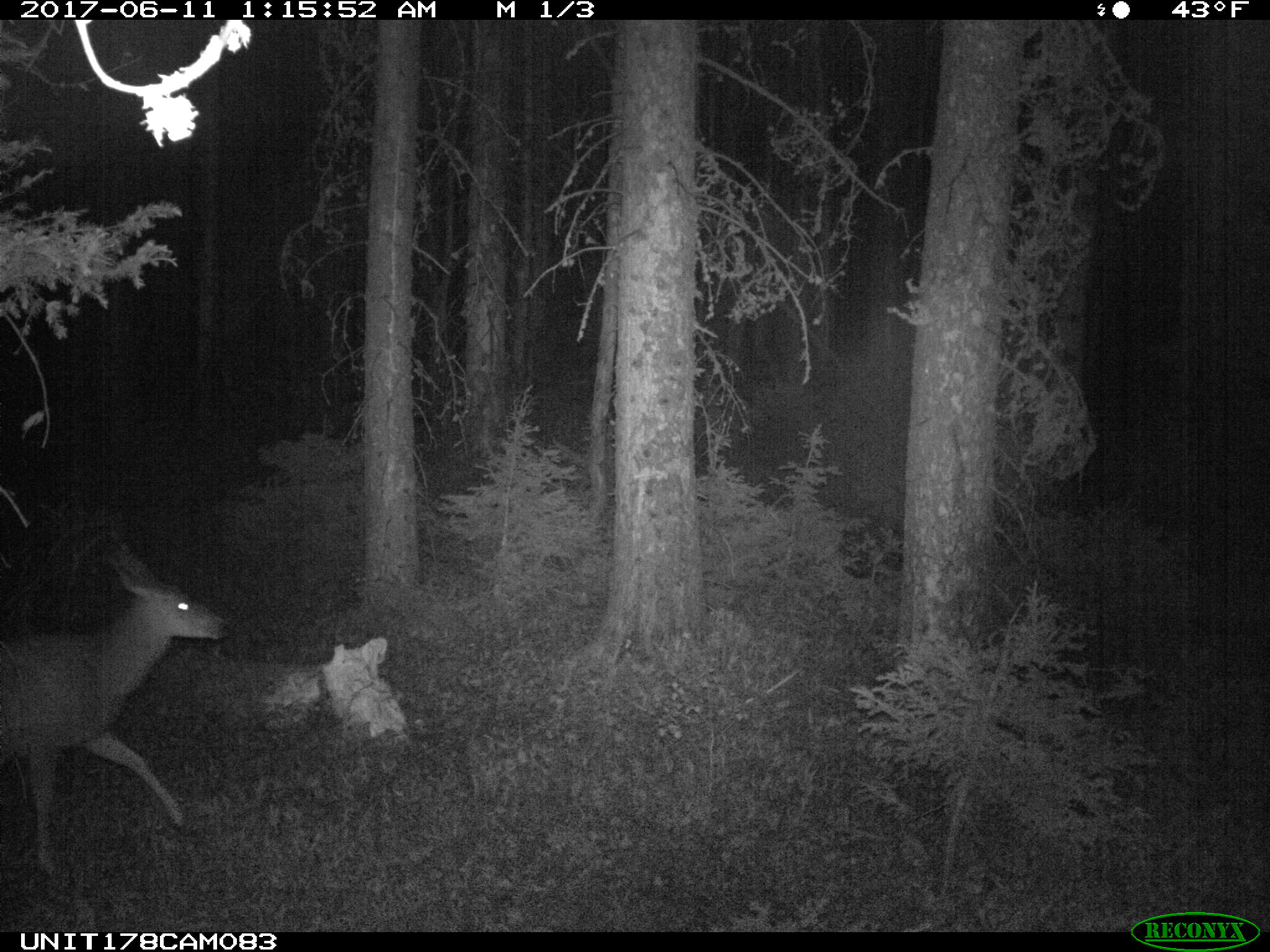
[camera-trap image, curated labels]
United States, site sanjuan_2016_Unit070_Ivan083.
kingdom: Animalia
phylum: Chordata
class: Mammalia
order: Artiodactyla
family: Cervidae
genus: Odocoileus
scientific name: Odocoileus hemionus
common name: mule deer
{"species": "Odocoileus hemionus (mule deer)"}